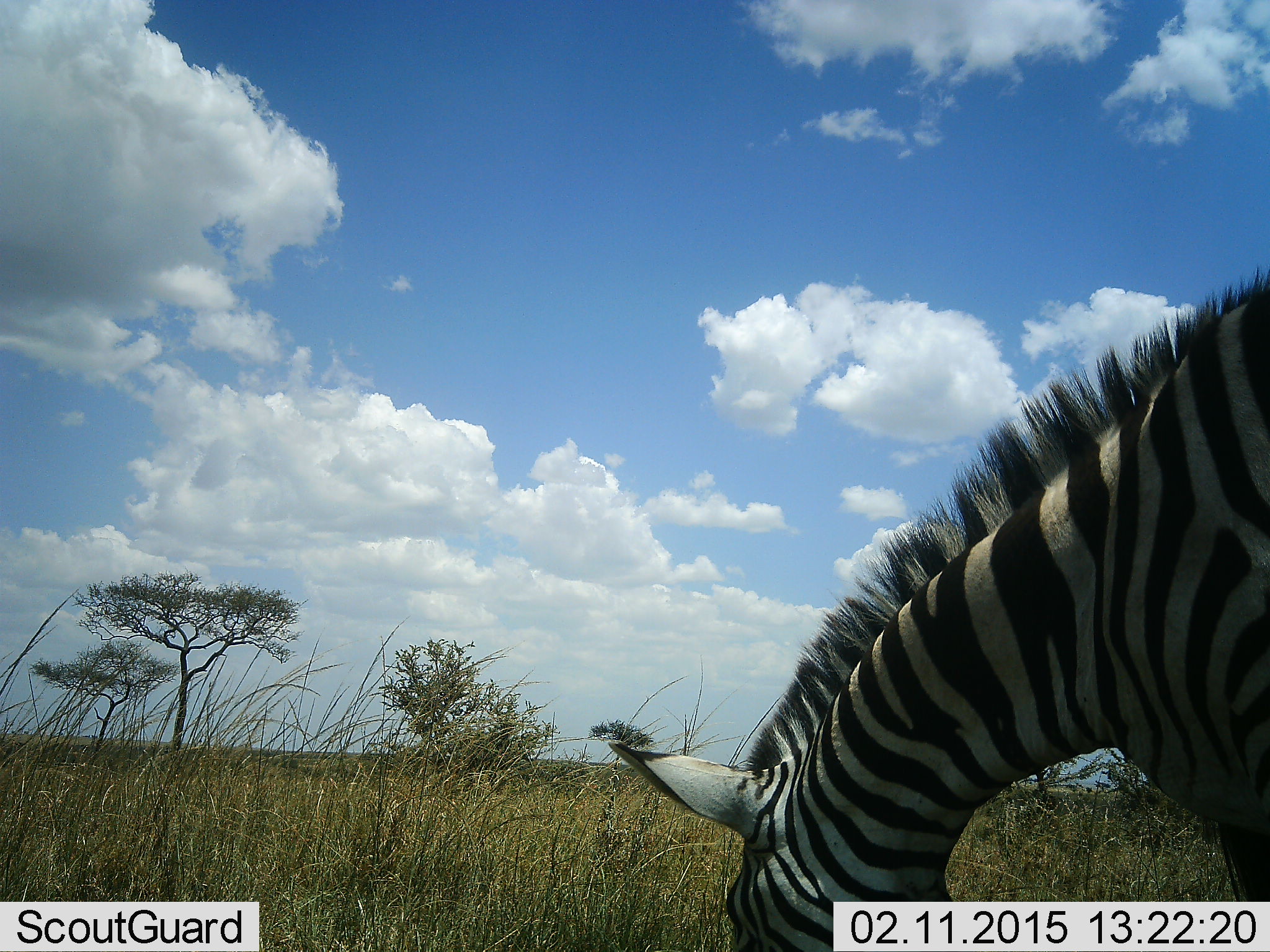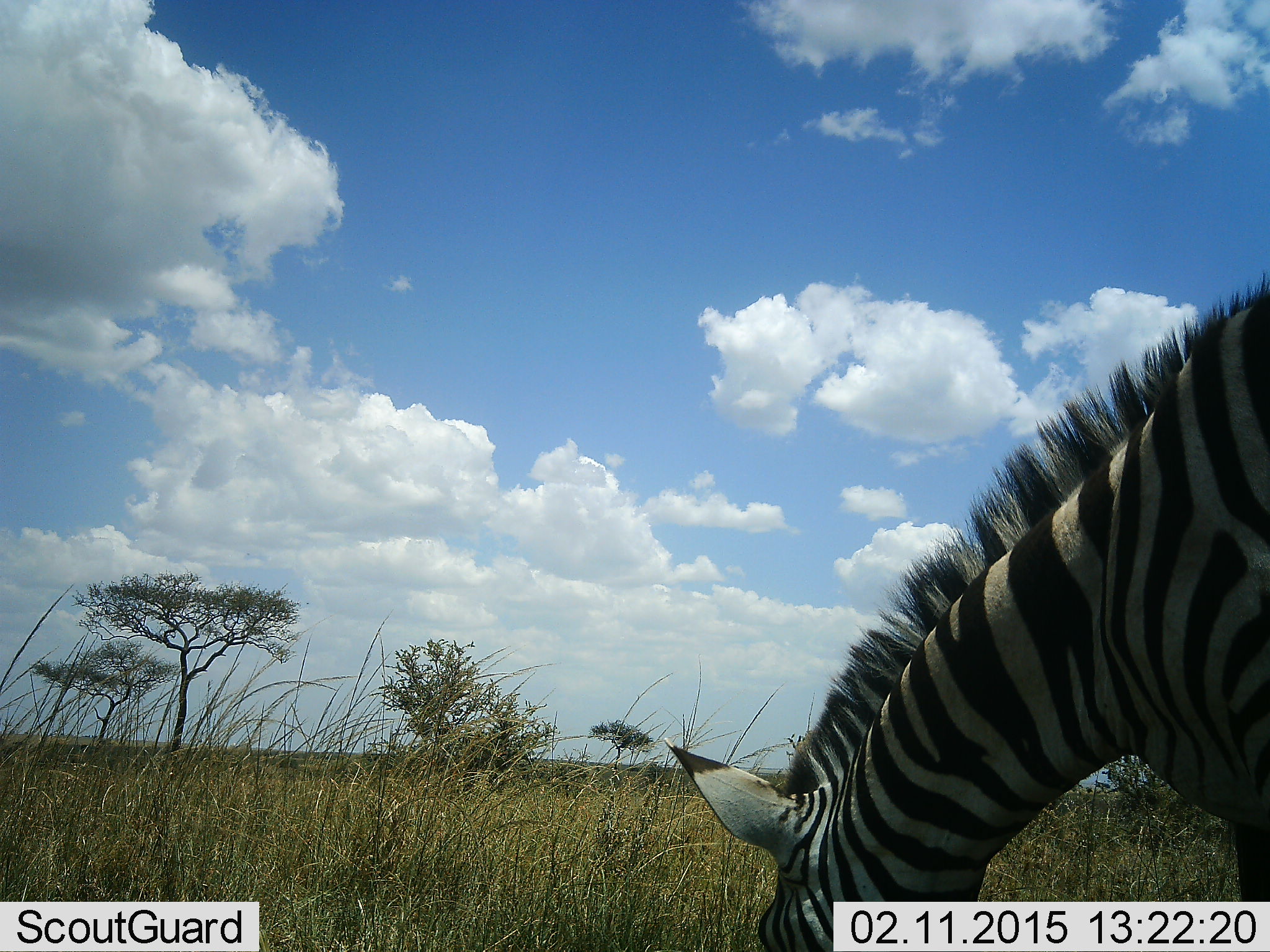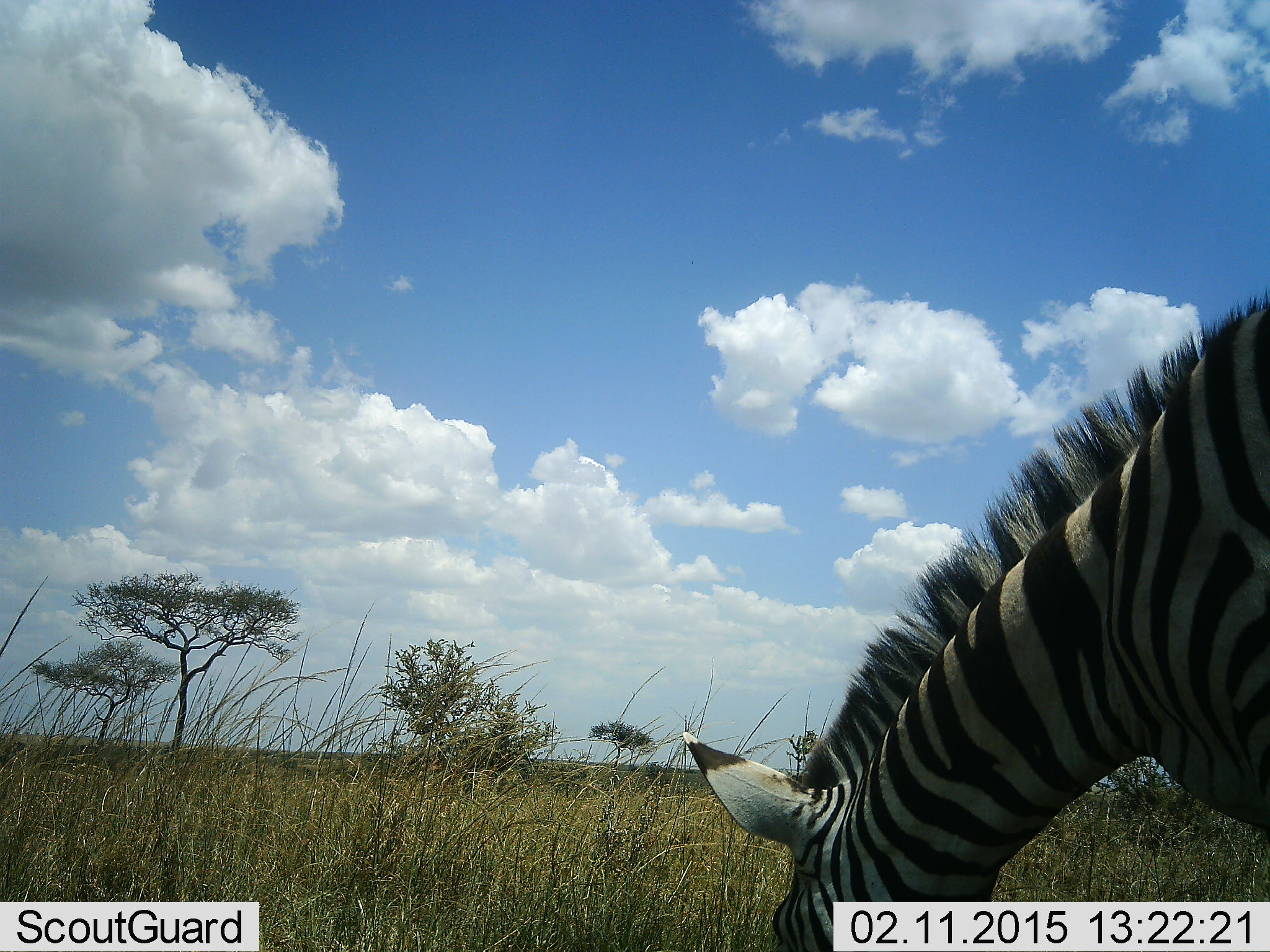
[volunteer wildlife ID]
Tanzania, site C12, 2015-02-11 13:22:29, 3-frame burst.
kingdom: Animalia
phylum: Chordata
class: Mammalia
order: Perissodactyla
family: Equidae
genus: Equus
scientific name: Equus quagga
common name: plains zebra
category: zebra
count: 1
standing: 10%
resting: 0%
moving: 0%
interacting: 0%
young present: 0%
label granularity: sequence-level